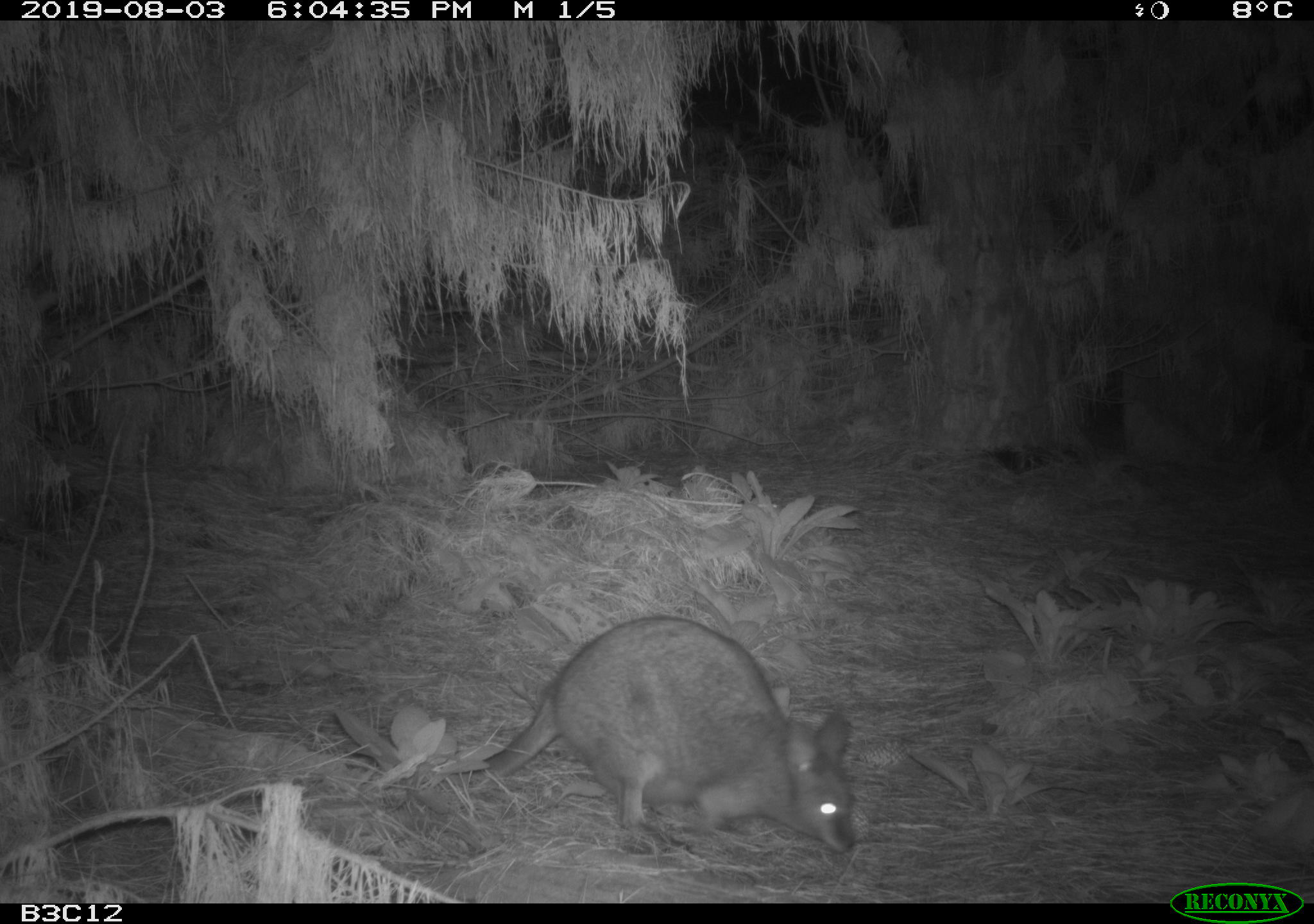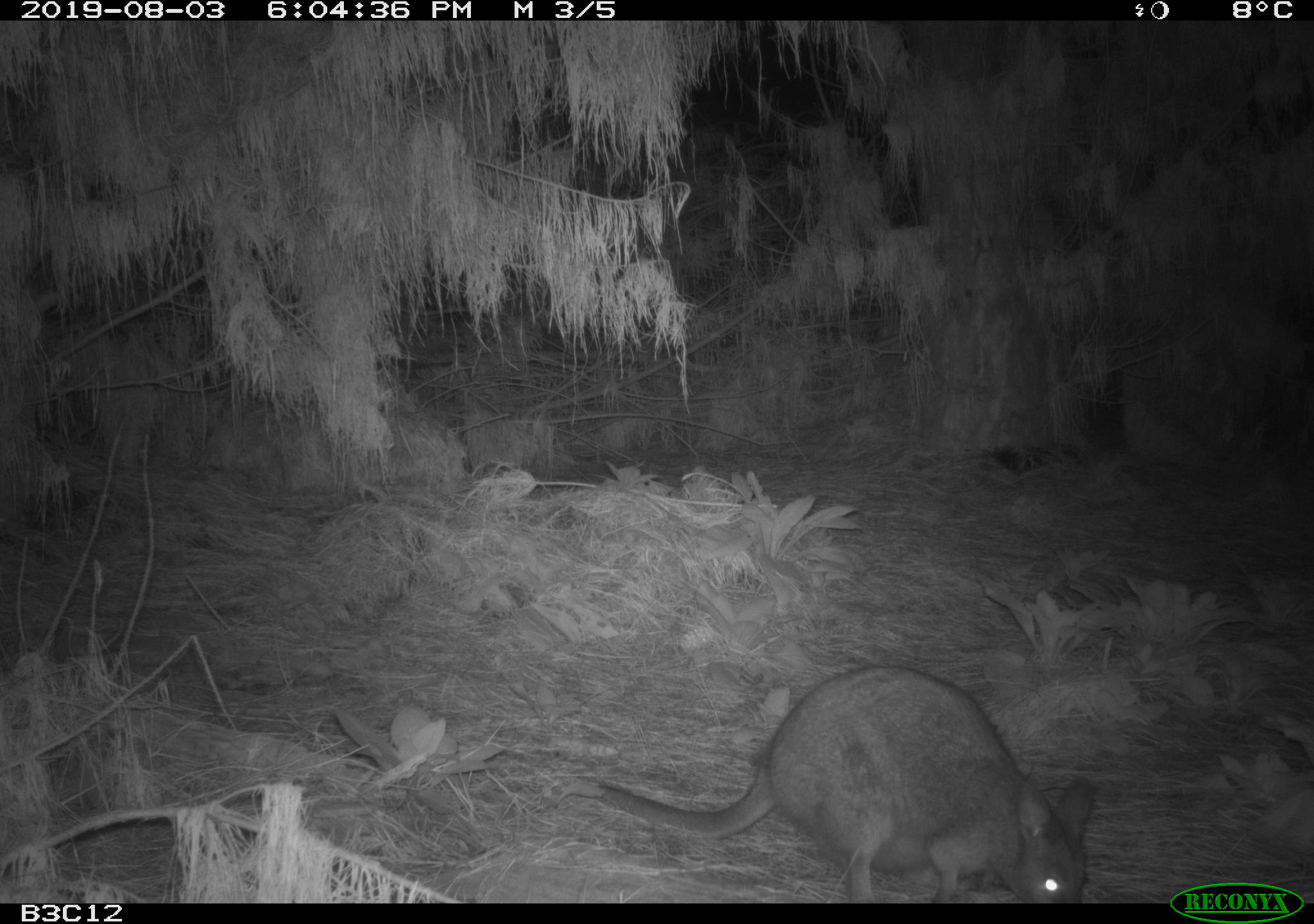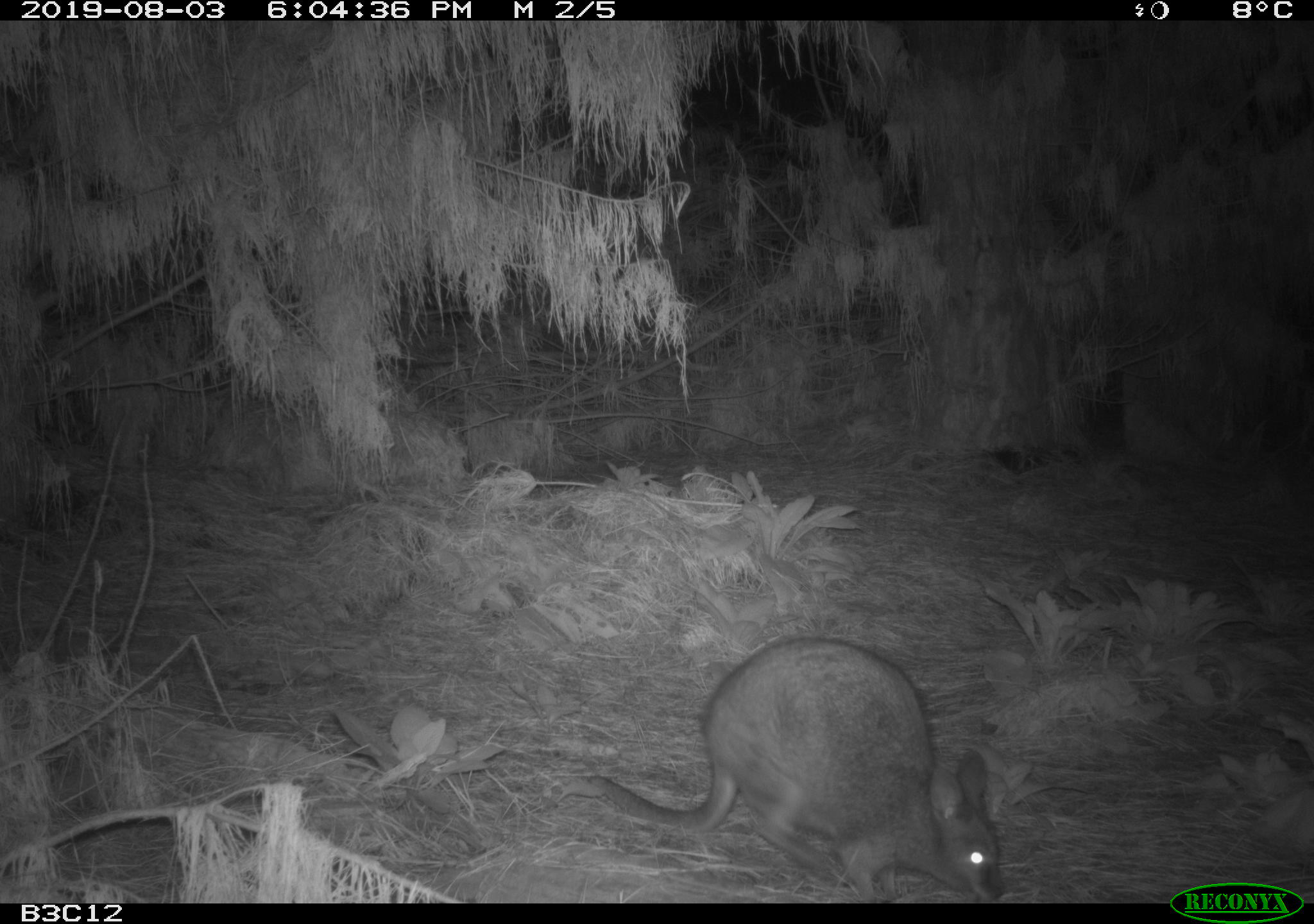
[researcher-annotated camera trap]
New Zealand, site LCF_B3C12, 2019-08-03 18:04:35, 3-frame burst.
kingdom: Animalia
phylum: Chordata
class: Mammalia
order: Diprotodontia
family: Macropodidae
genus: Notamacropus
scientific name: Notamacropus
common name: wallaby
Wallaby (Notamacropus).